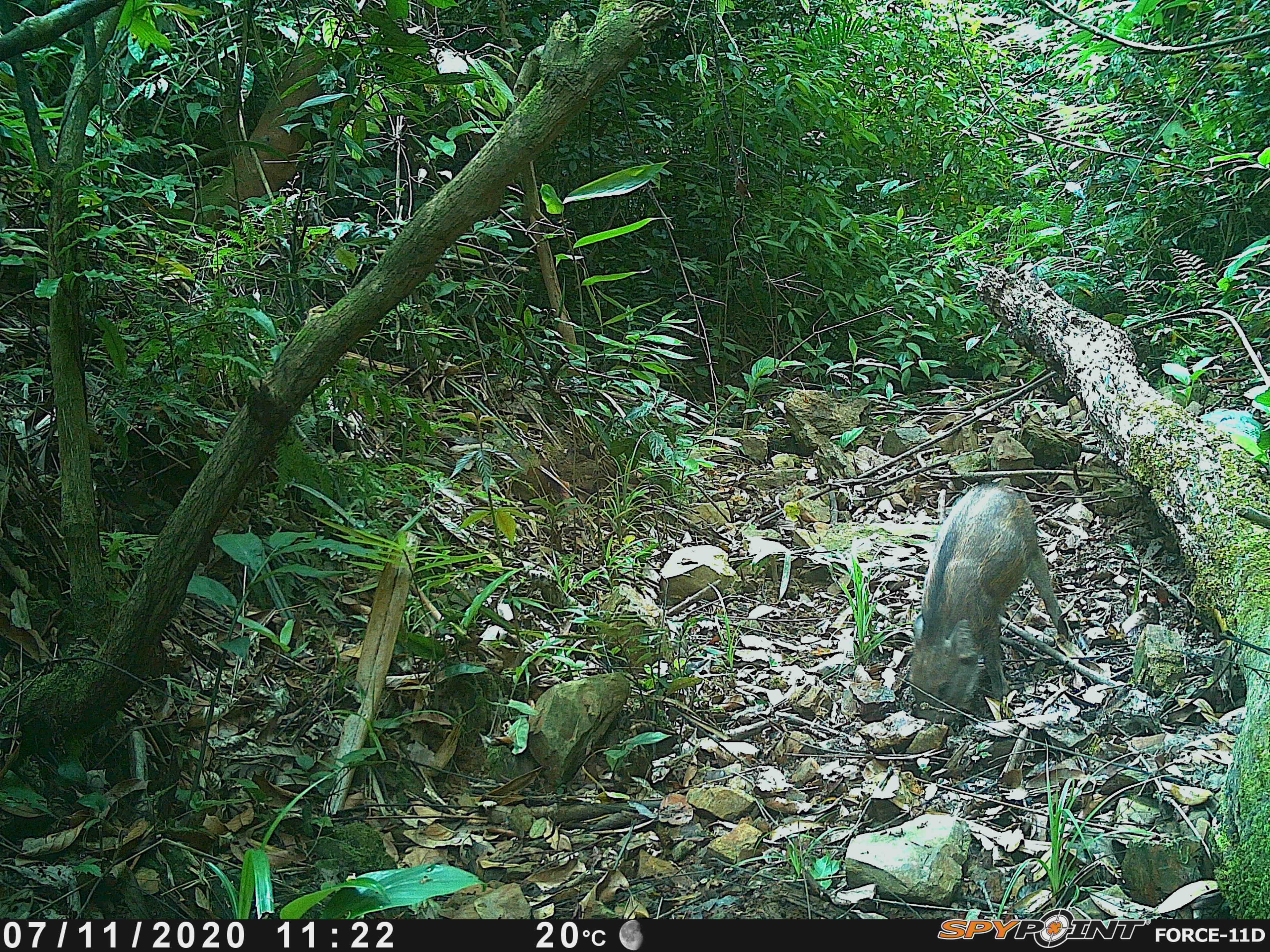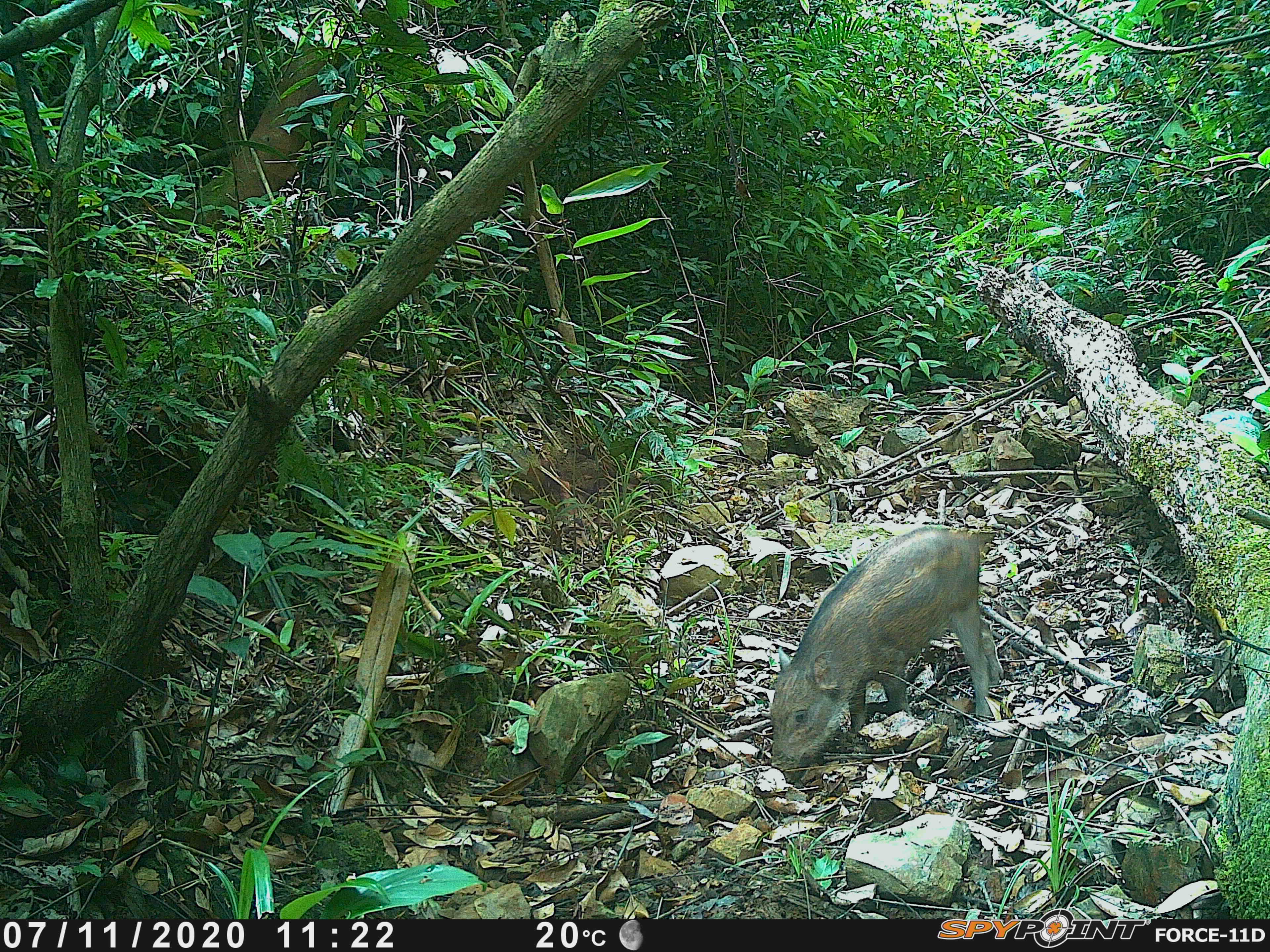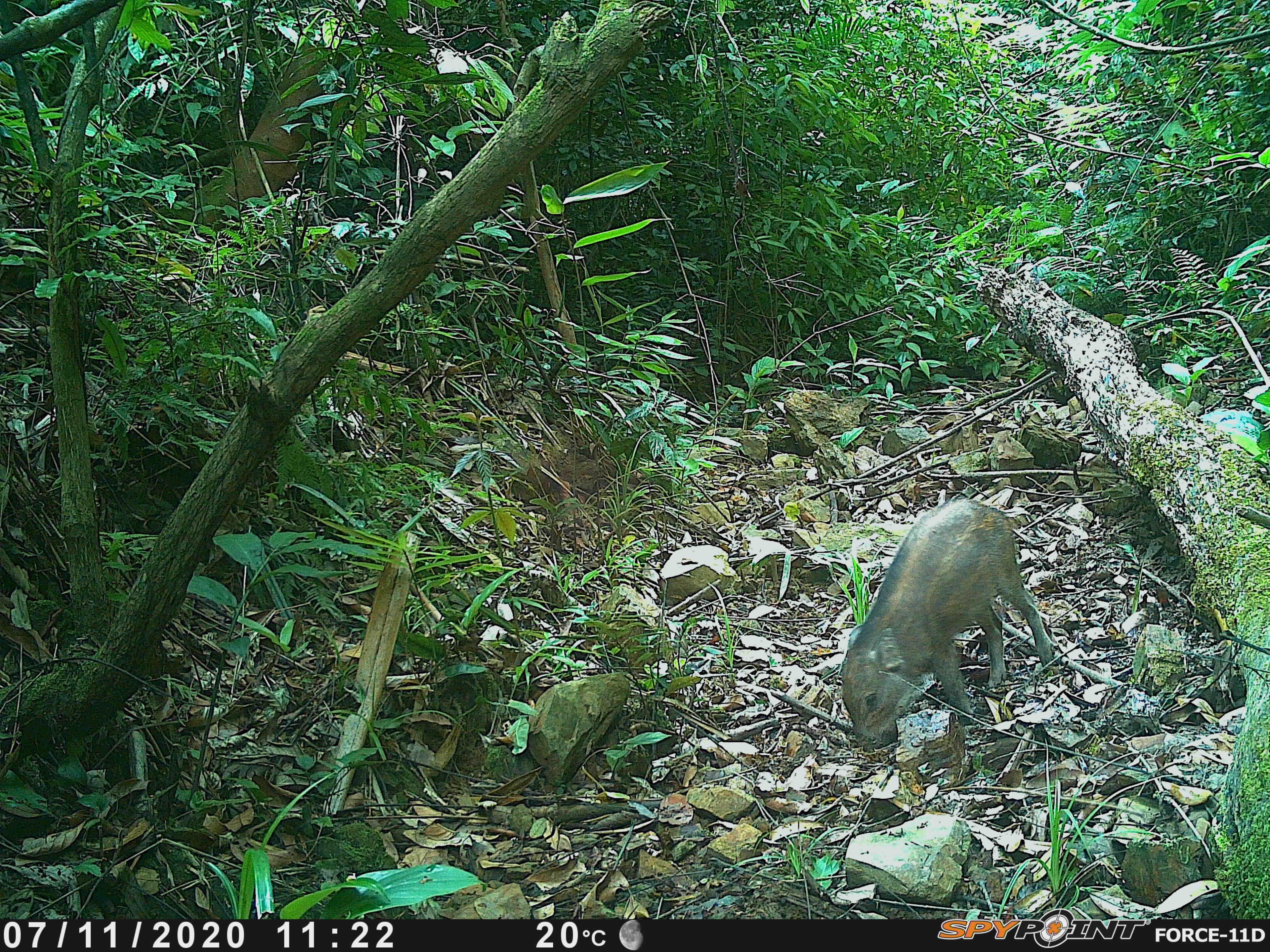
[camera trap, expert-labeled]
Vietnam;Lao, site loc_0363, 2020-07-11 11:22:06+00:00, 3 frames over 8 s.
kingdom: Animalia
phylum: Chordata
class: Mammalia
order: Artiodactyla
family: Suidae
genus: Sus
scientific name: Sus scrofa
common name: eurasian wild pig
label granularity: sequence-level